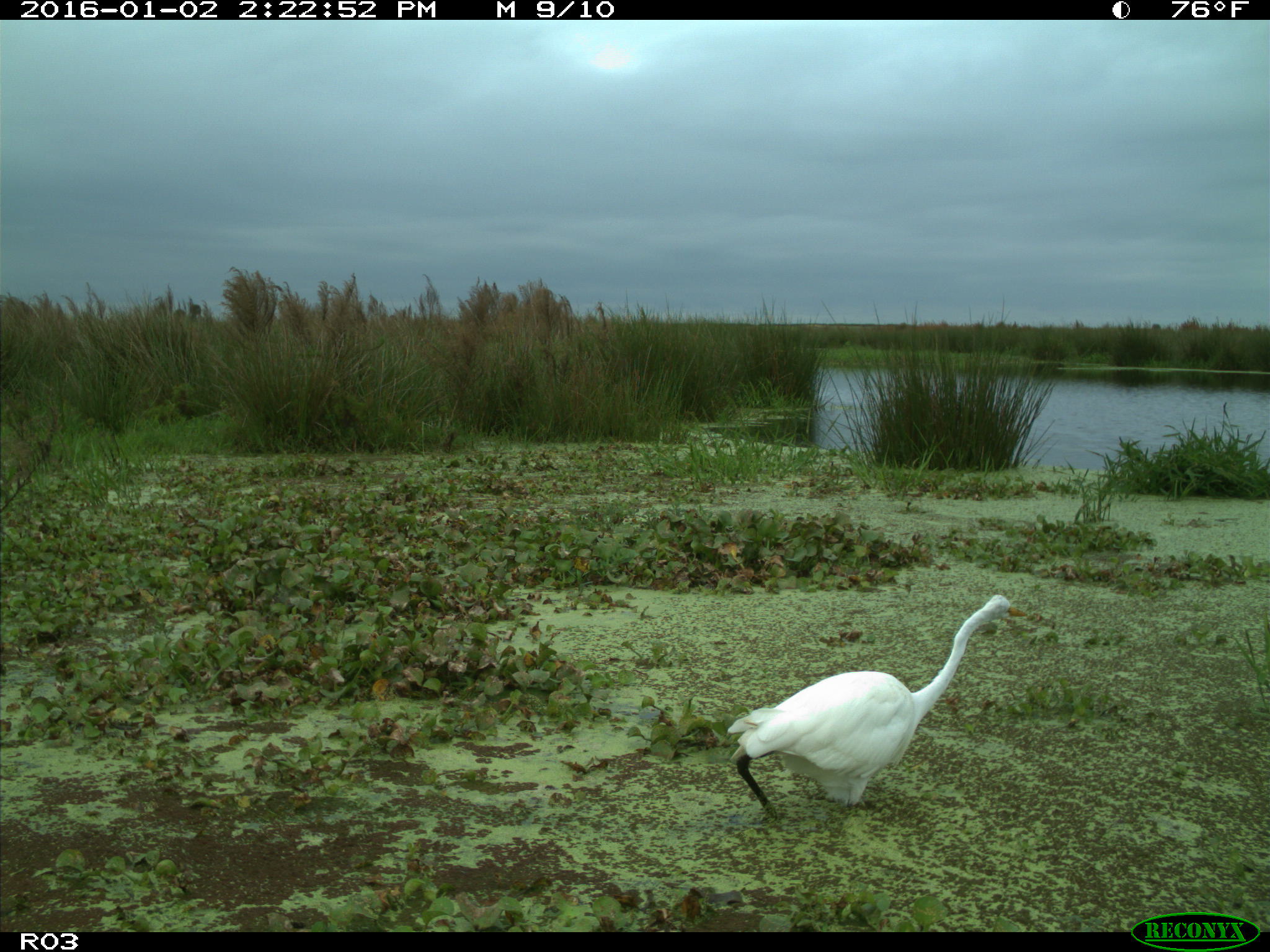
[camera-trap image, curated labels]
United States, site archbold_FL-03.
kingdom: Animalia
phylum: Chordata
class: Aves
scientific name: Aves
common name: birds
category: unidentified bird